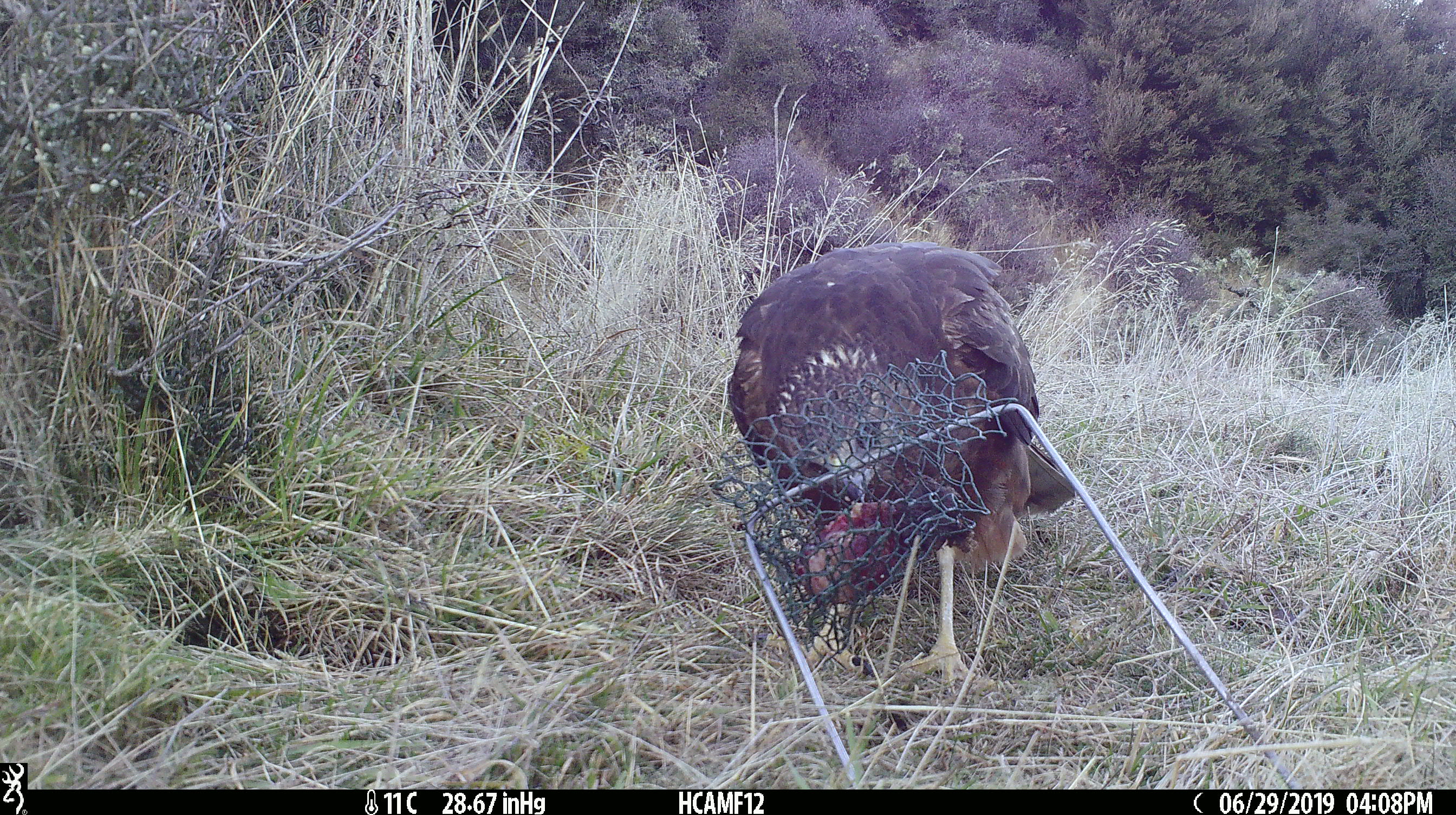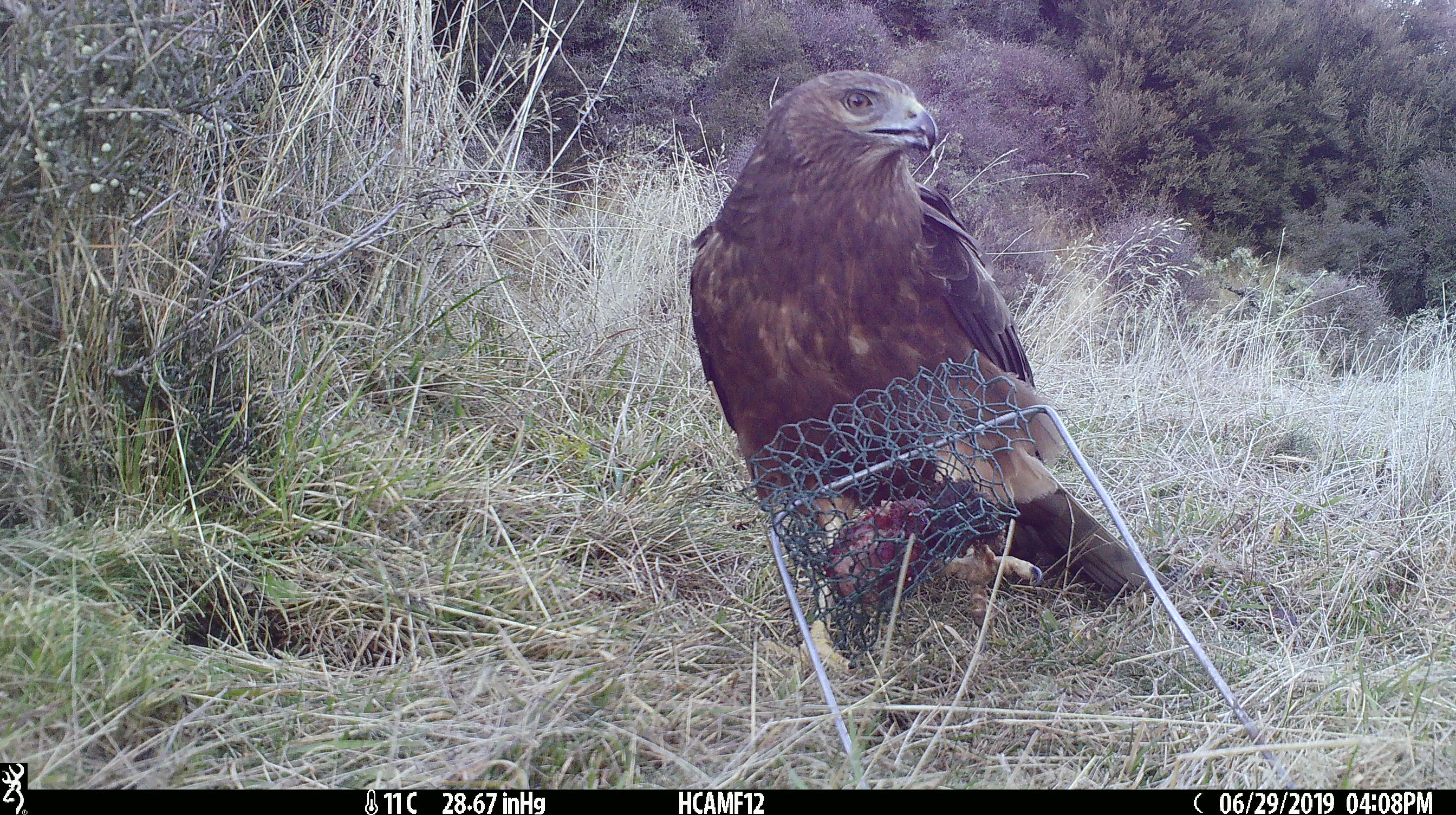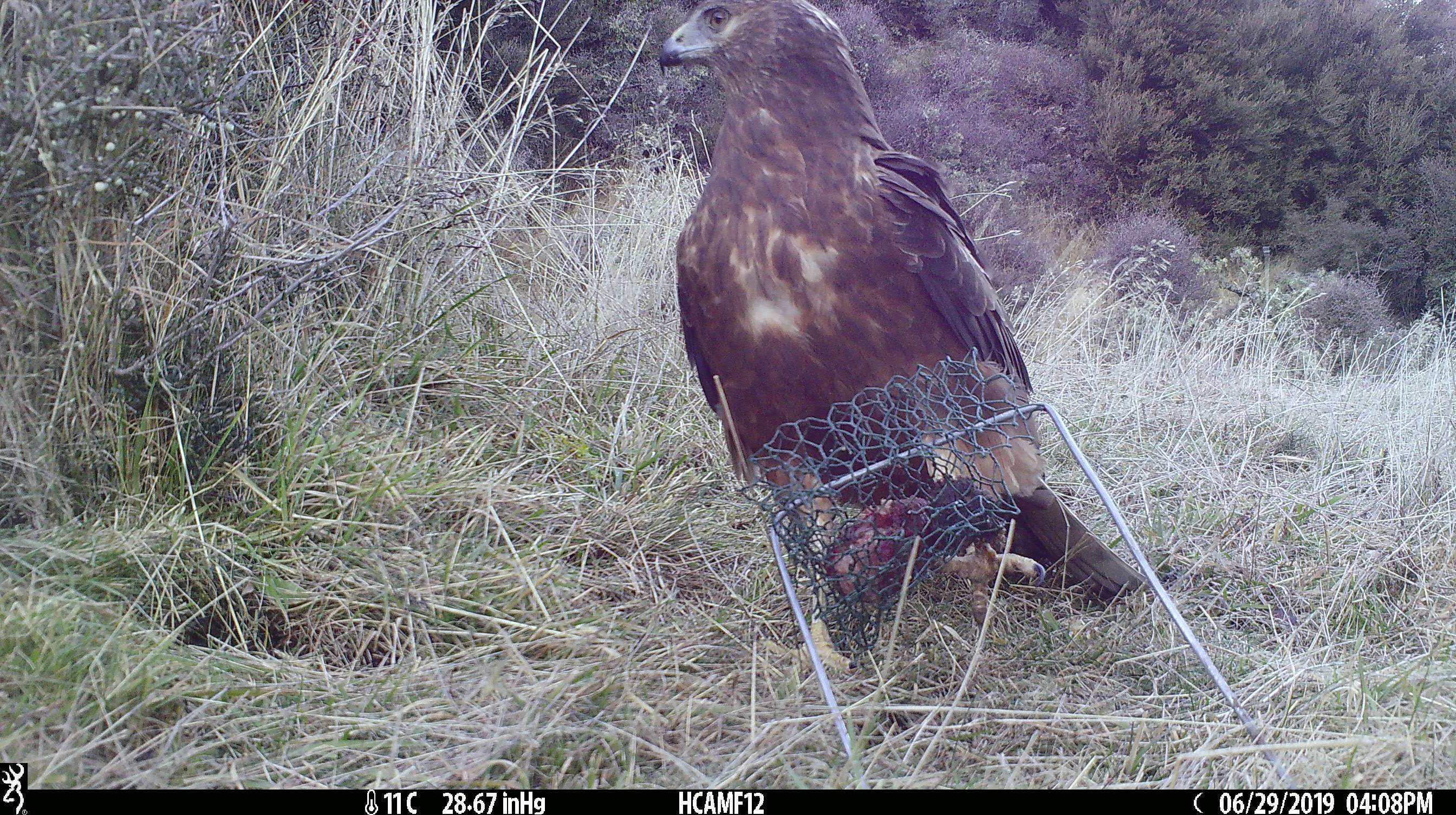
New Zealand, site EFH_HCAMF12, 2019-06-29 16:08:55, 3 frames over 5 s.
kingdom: Animalia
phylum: Chordata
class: Aves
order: Accipitriformes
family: Accipitridae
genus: Circus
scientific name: Circus approximans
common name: swamp harrier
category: harrier